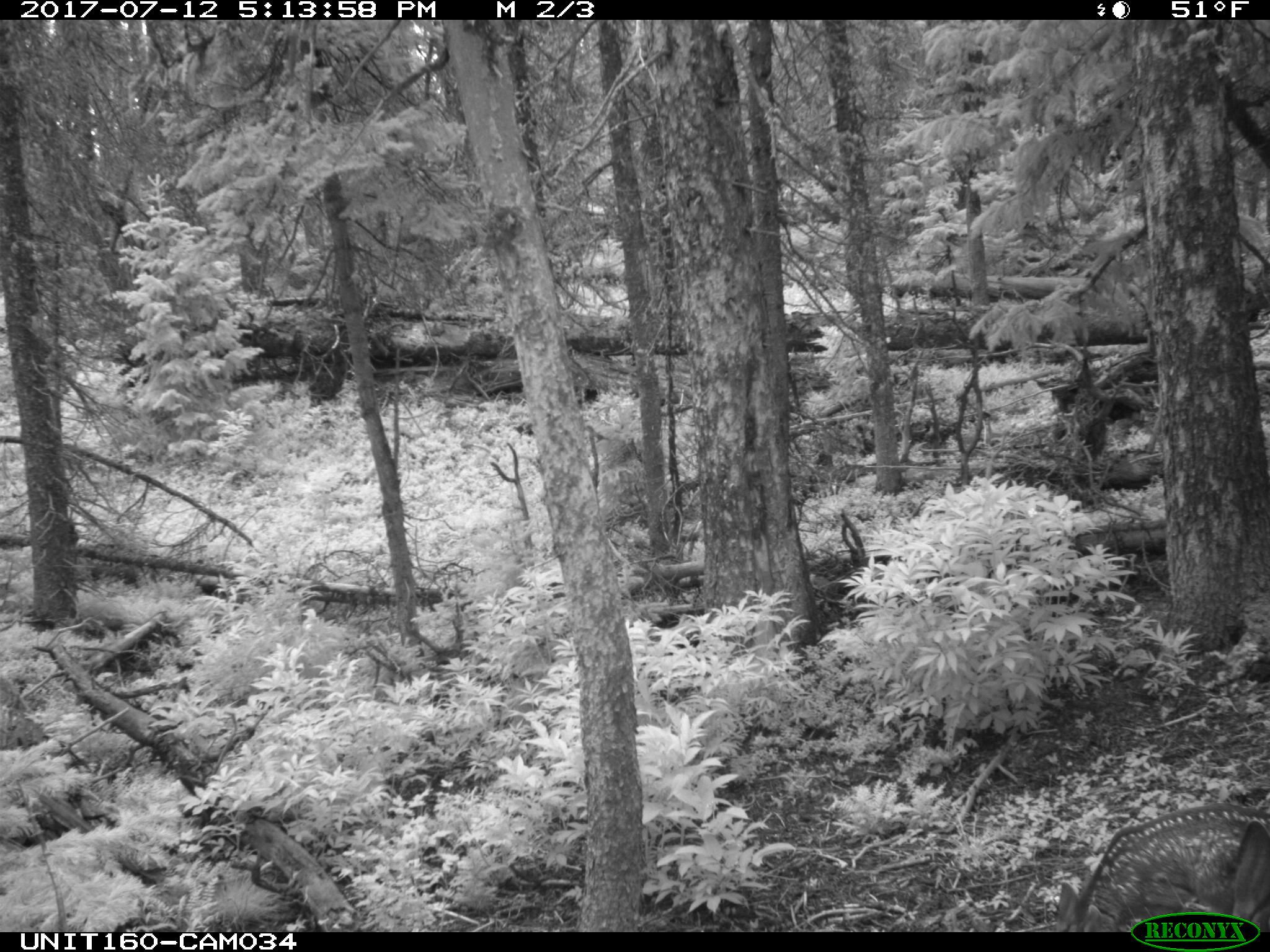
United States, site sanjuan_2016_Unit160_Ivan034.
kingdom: Animalia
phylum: Chordata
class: Mammalia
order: Artiodactyla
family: Cervidae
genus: Odocoileus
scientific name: Odocoileus hemionus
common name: mule deer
Odocoileus hemionus (mule deer).